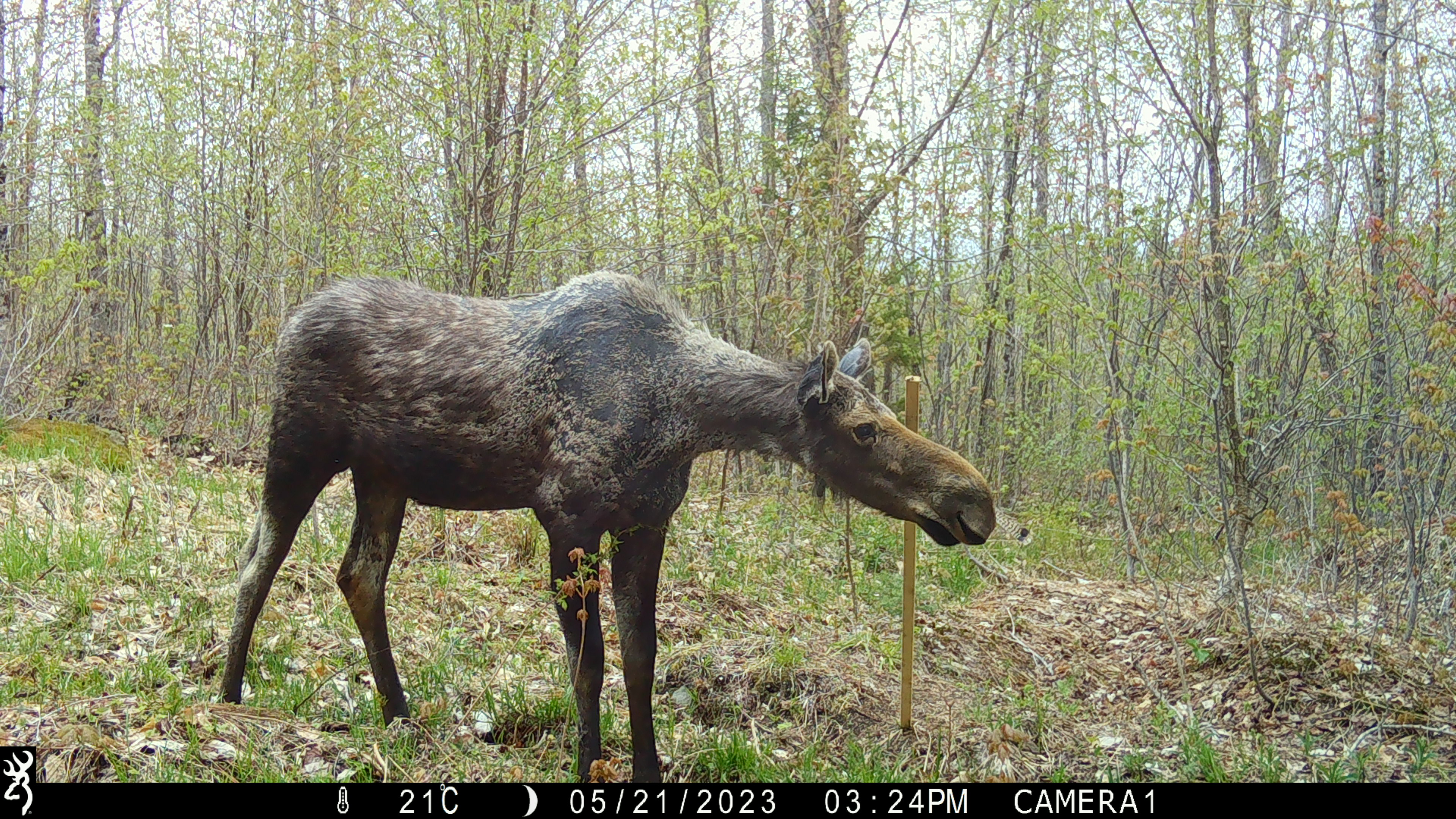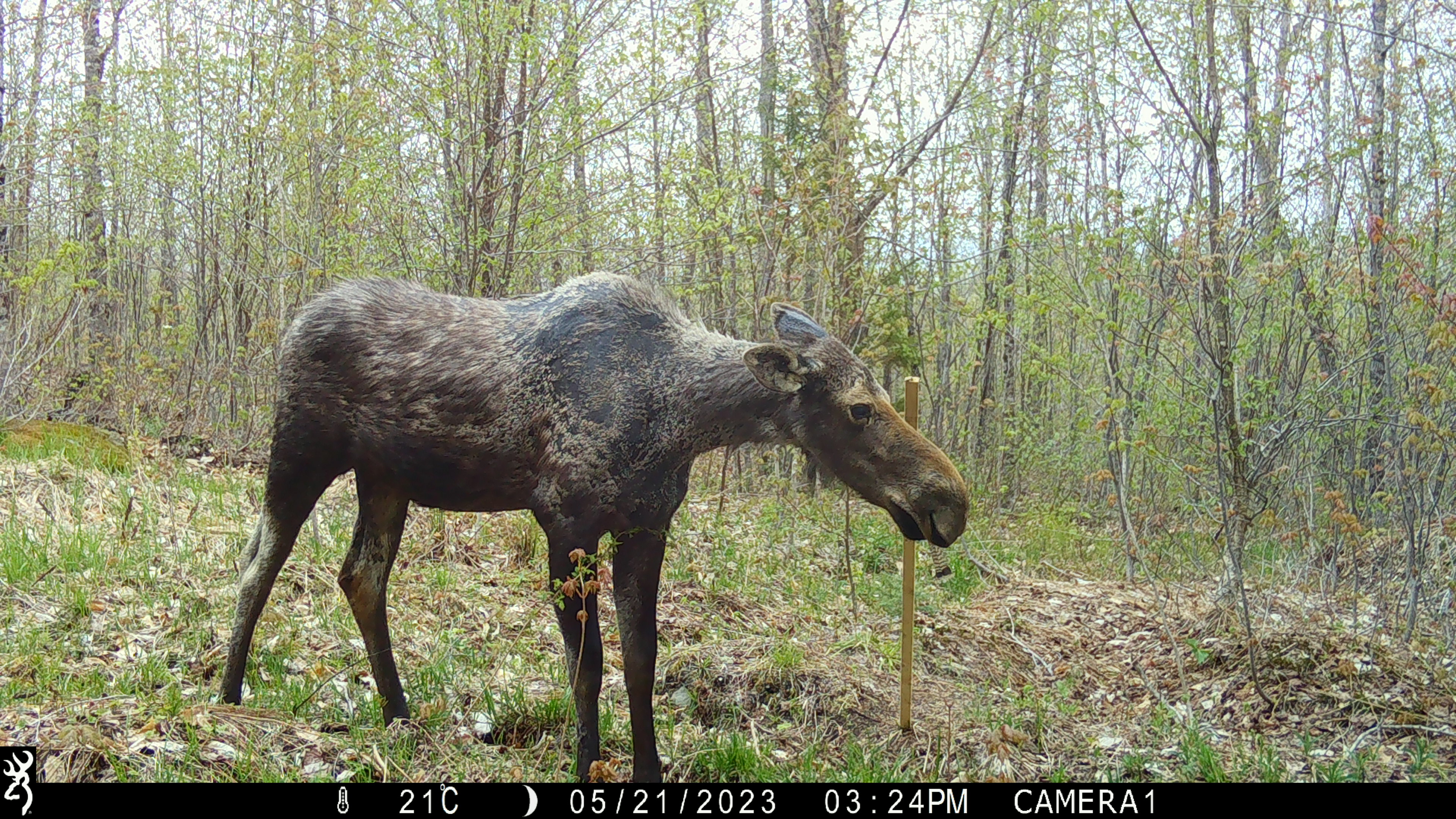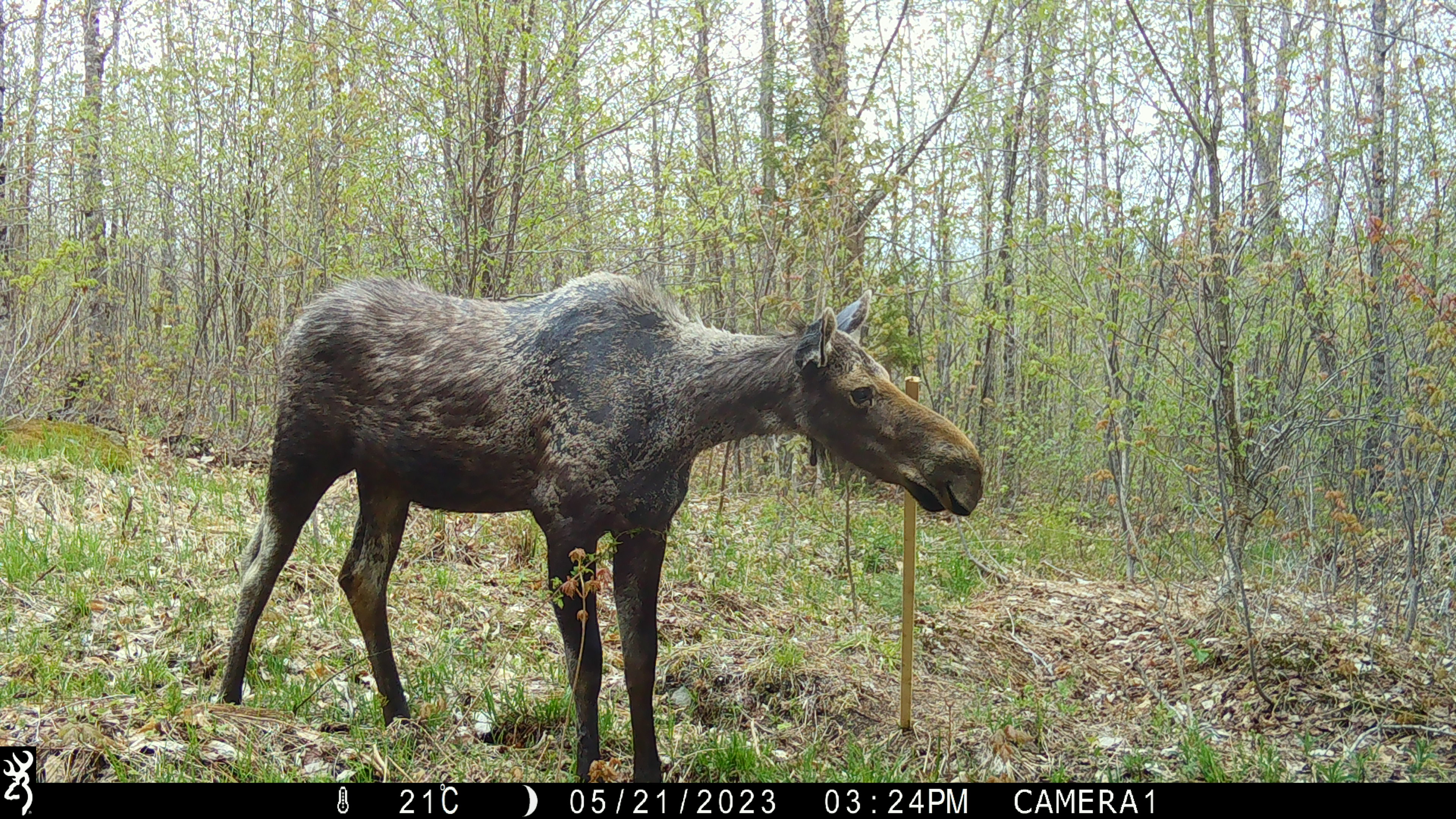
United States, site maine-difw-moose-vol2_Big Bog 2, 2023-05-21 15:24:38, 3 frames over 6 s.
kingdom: Animalia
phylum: Chordata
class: Mammalia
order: Artiodactyla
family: Cervidae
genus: Alces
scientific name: Alces alces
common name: moose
Moose (Alces alces).